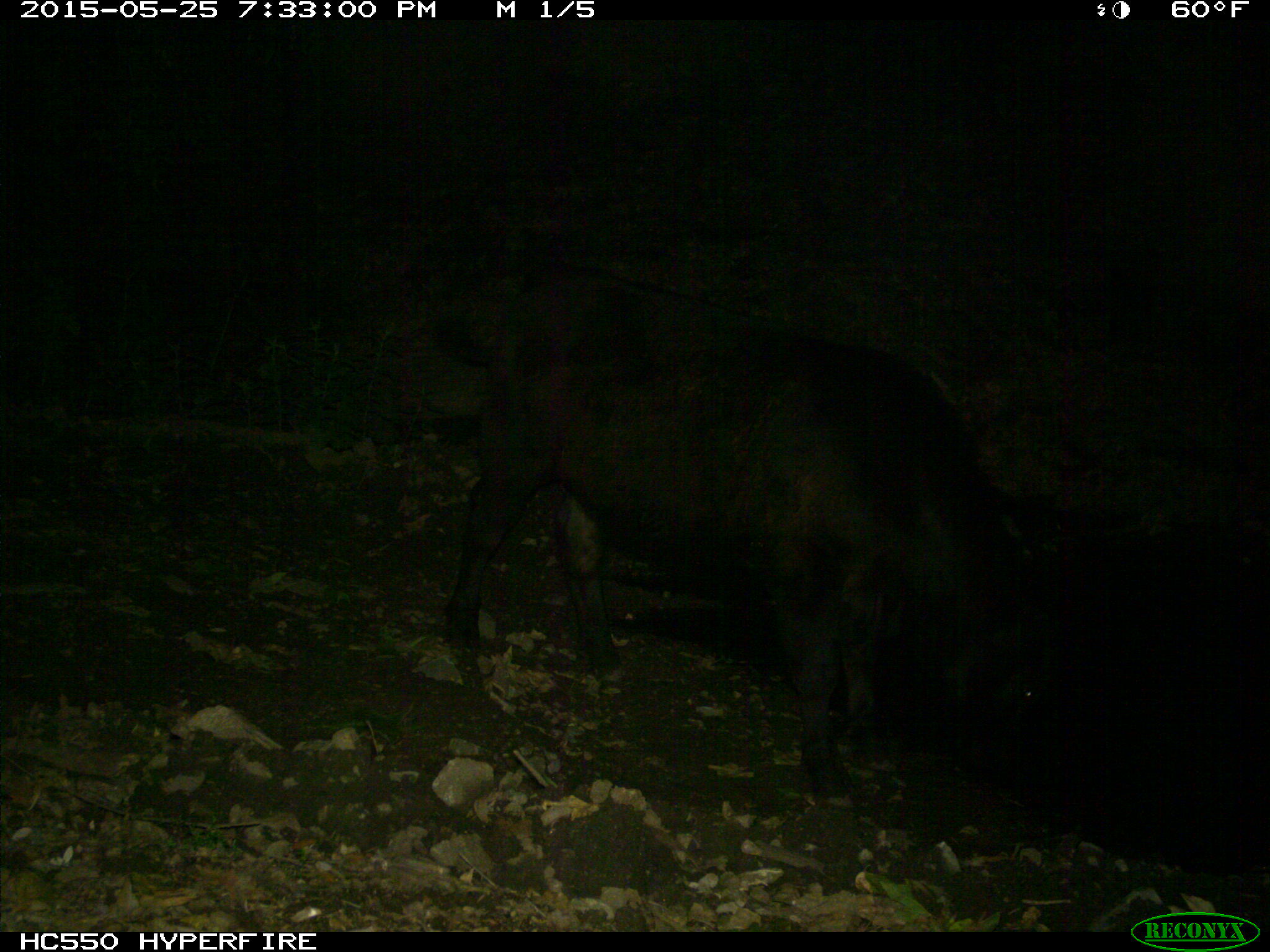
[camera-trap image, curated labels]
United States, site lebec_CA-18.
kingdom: Animalia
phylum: Chordata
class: Mammalia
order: Artiodactyla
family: Bovidae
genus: Bos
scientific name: Bos taurus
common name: domestic cow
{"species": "Bos taurus (domestic cow)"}